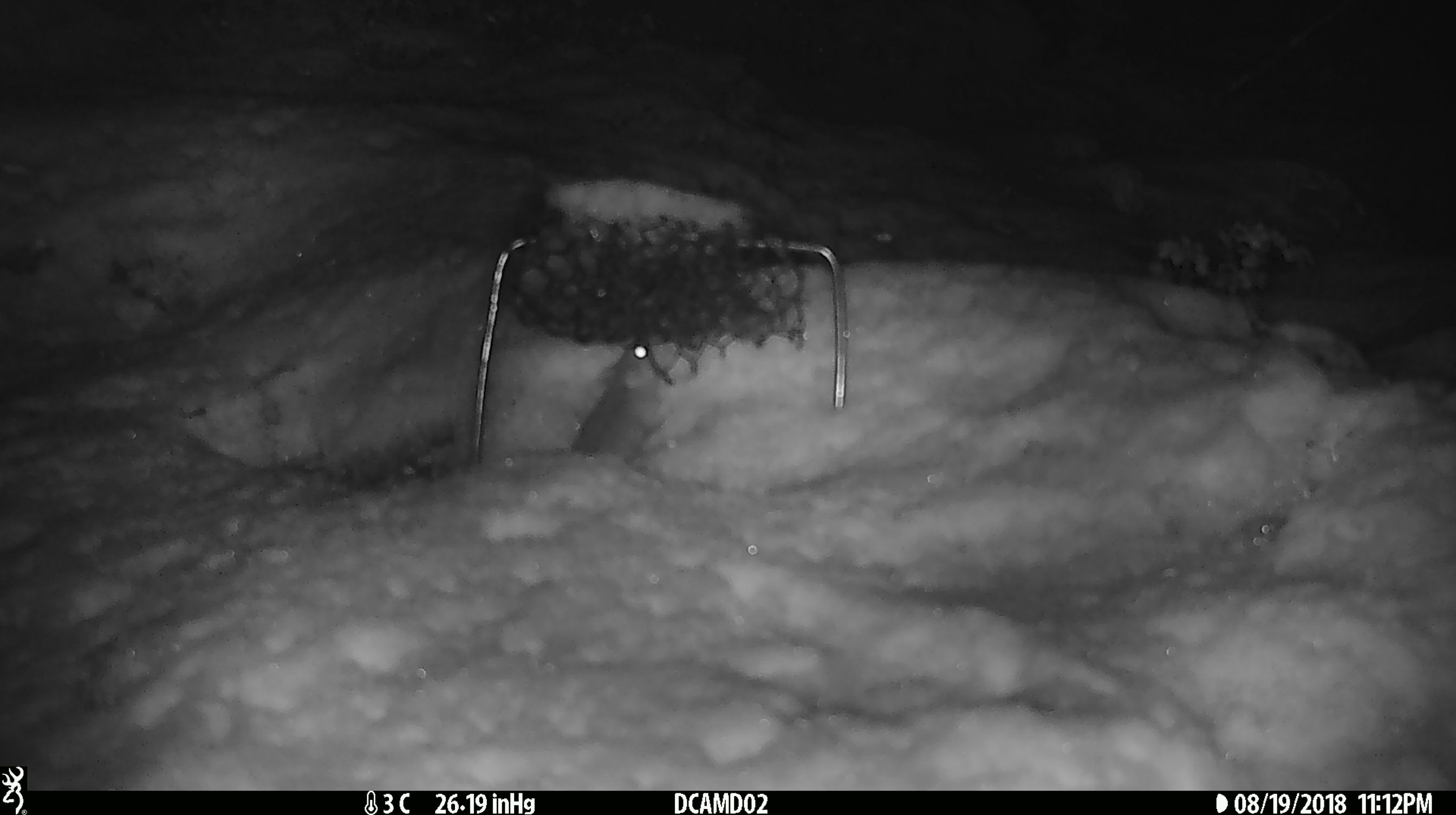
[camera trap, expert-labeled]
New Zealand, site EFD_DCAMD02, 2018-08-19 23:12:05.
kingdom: Animalia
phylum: Chordata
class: Mammalia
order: Rodentia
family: Muridae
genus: Mus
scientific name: Mus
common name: mouse